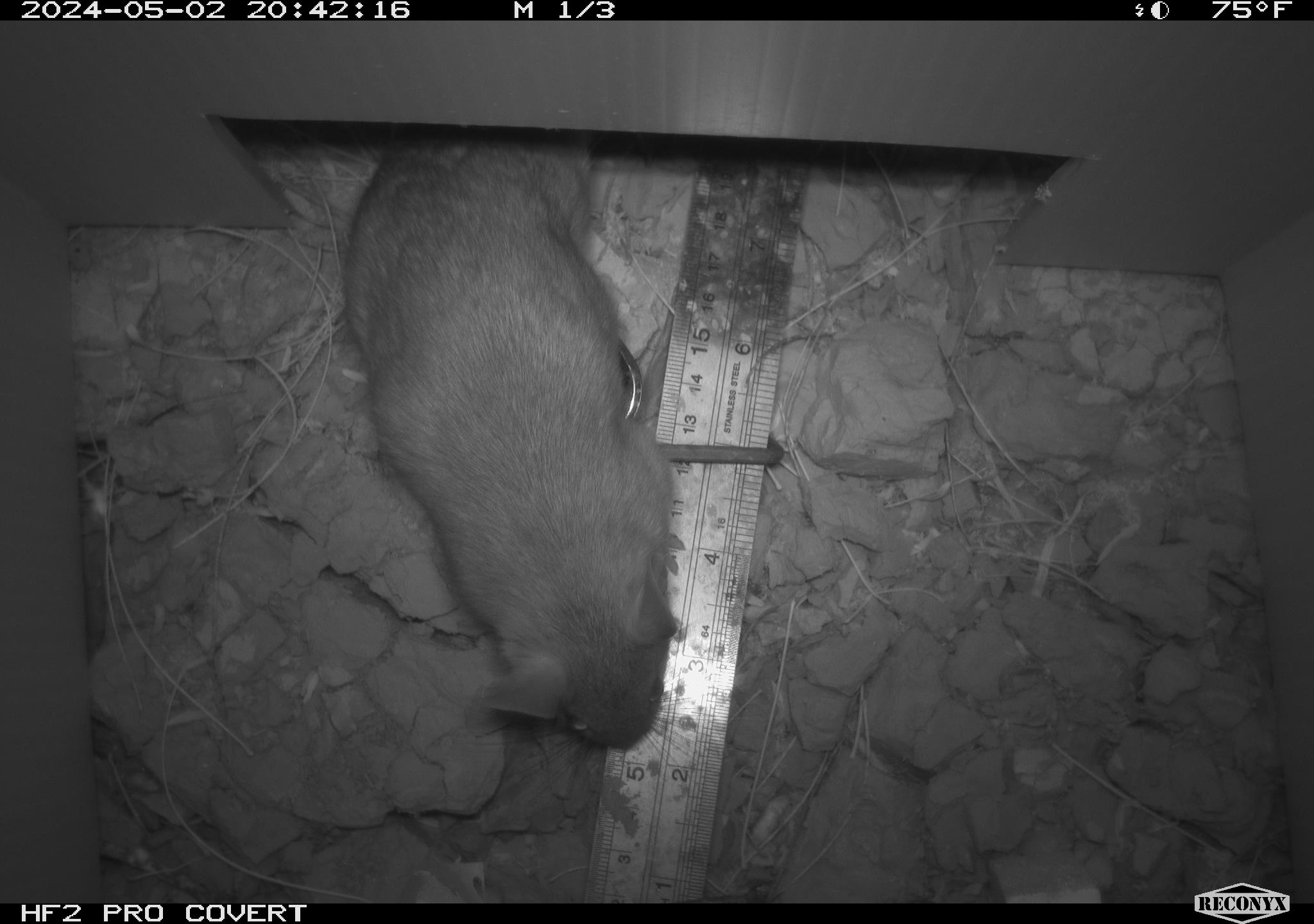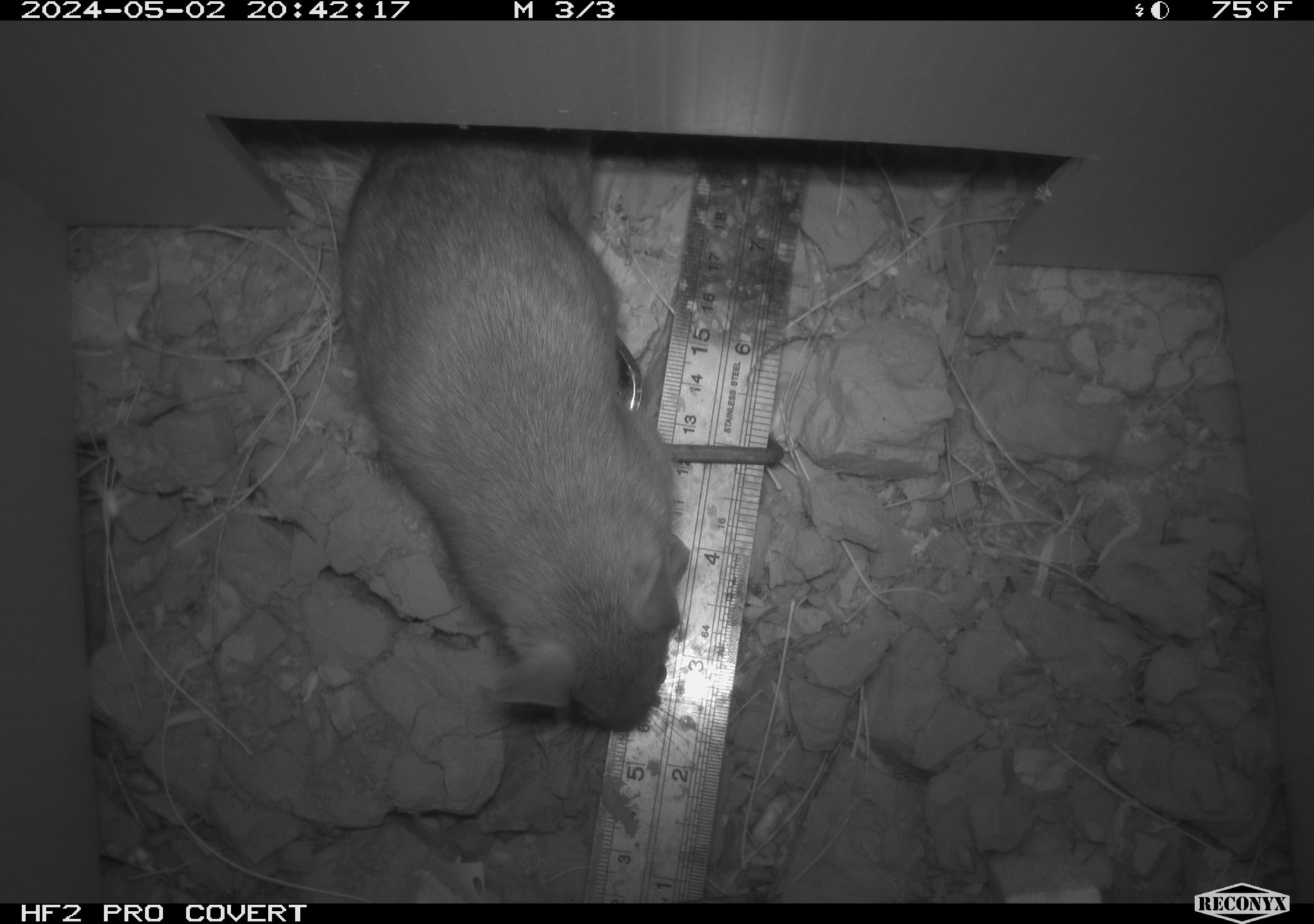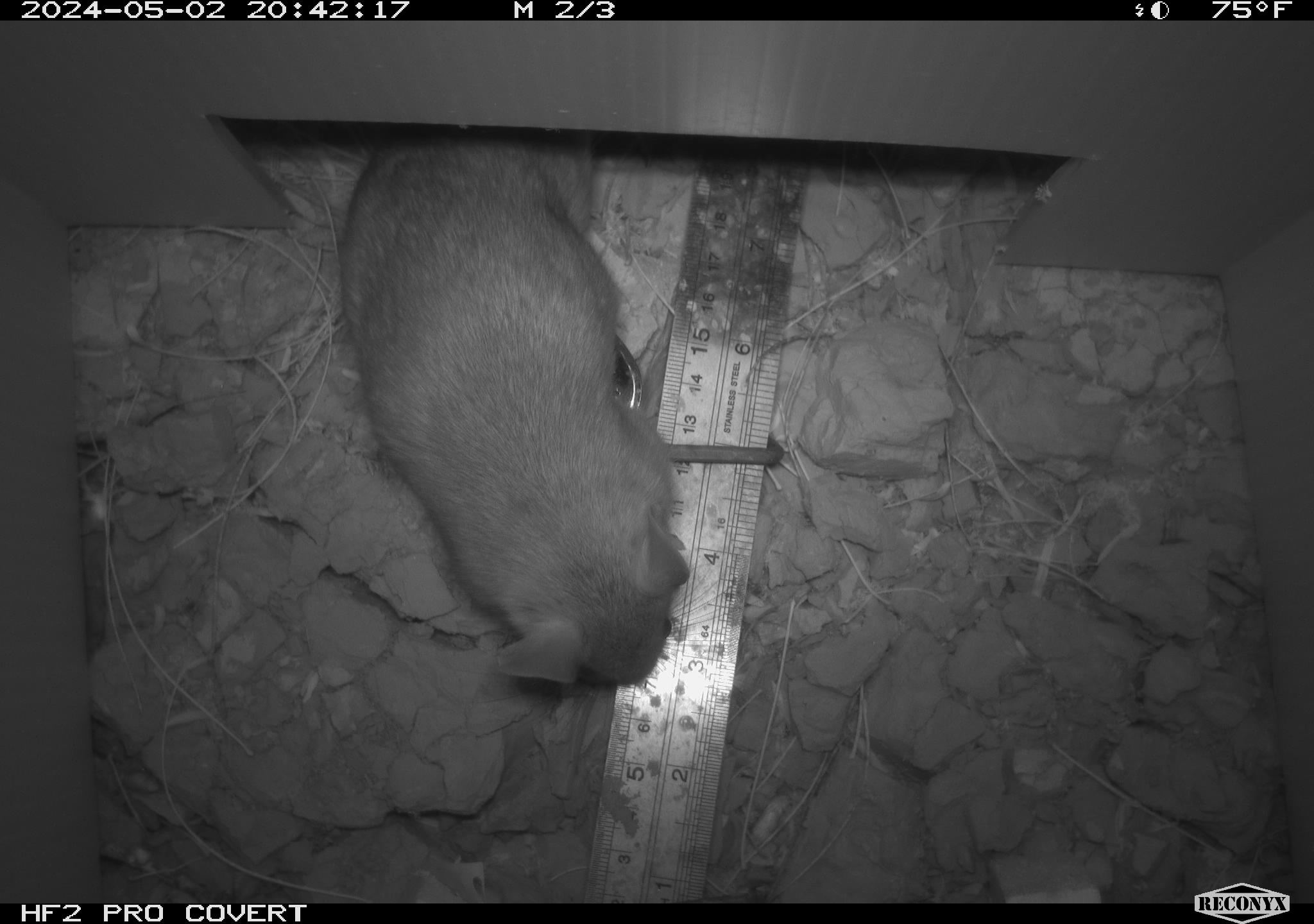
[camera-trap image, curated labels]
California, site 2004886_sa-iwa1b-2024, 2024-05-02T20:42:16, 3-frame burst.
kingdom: Animalia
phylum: Chordata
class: Mammalia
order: Rodentia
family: Cricetidae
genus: Neotoma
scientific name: Neotoma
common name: pack rat or woodrat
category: neotoma species